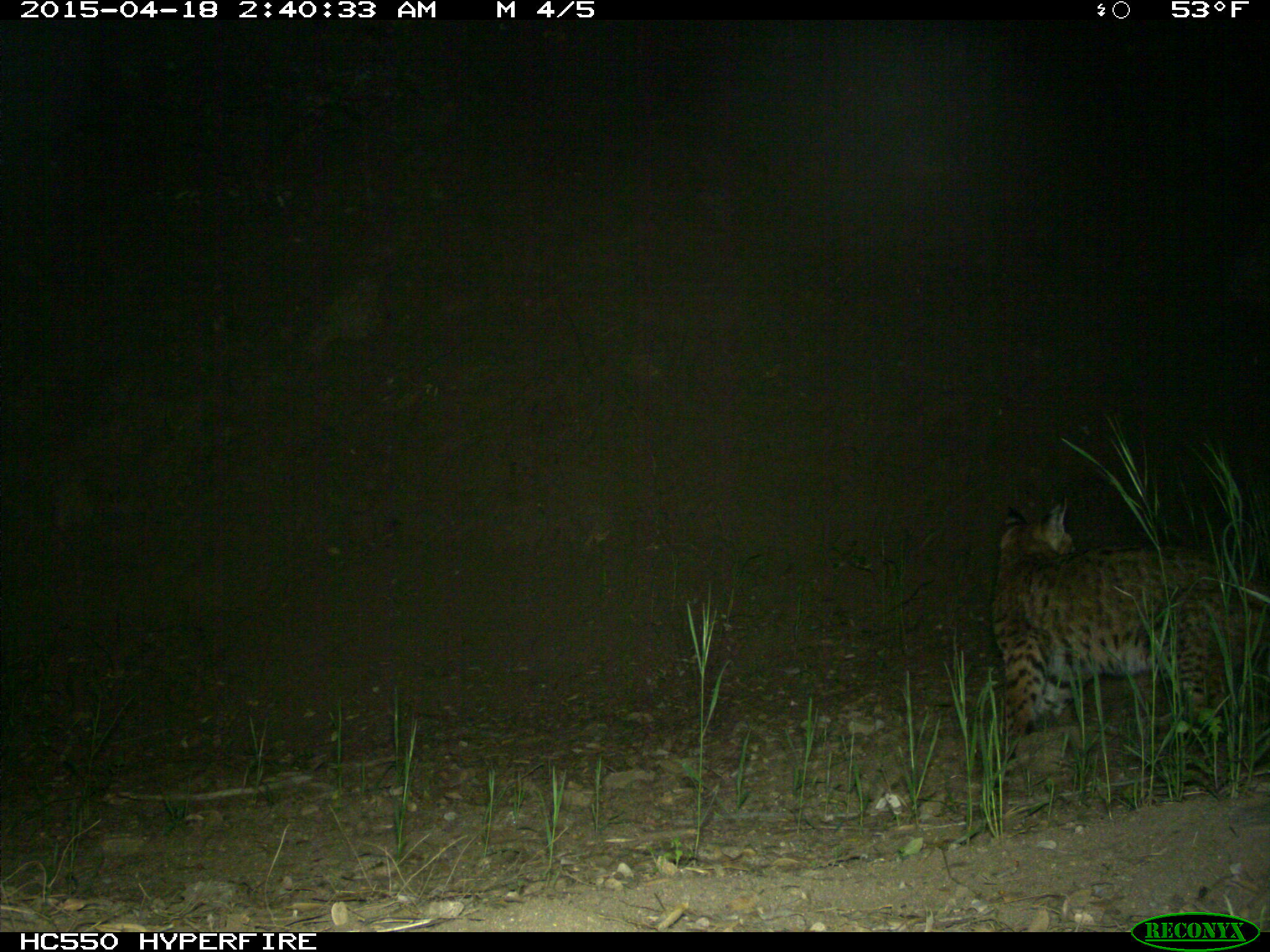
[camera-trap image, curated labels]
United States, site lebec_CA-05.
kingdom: Animalia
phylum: Chordata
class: Mammalia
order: Carnivora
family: Felidae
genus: Lynx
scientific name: Lynx rufus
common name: bobcat